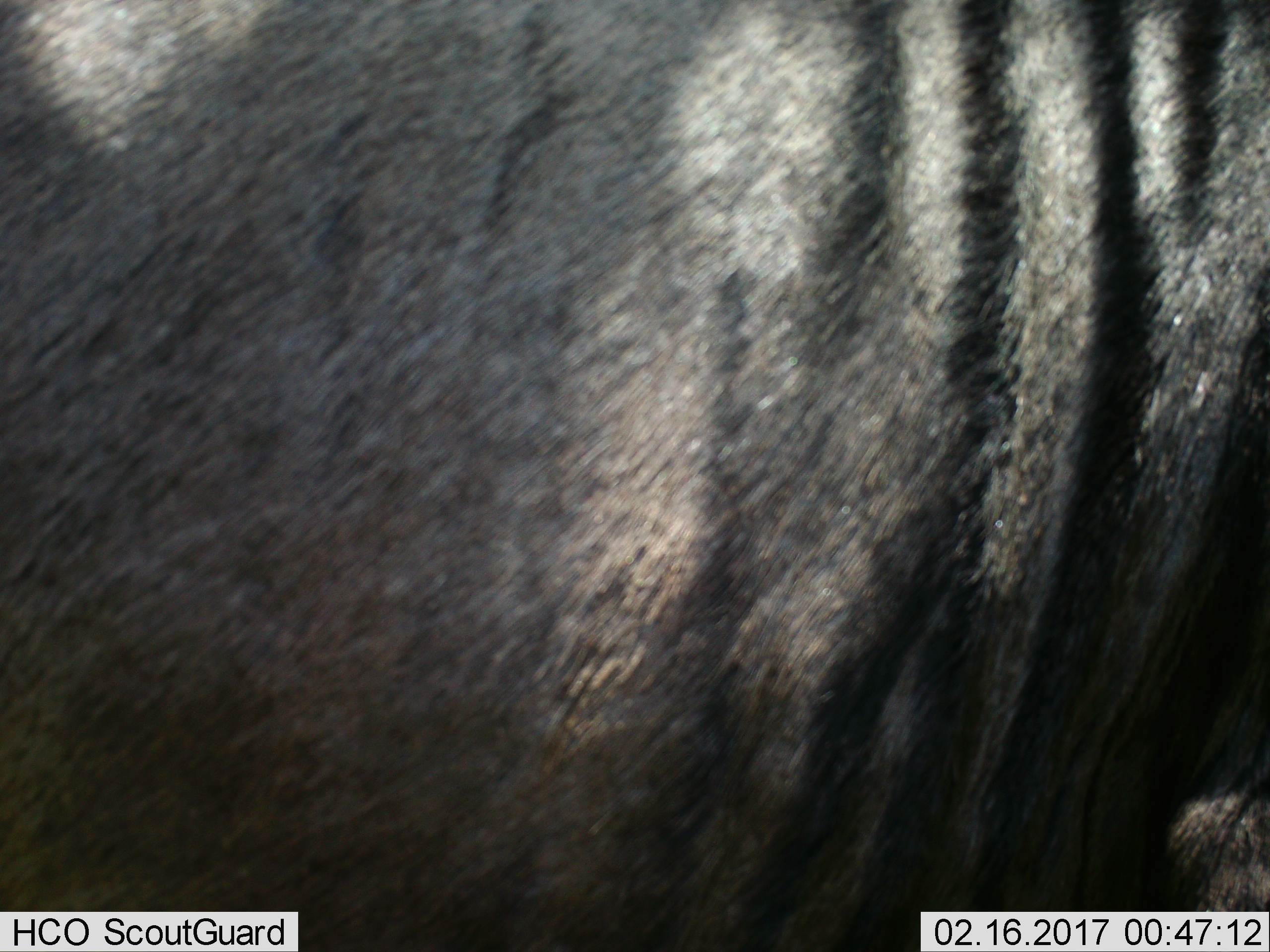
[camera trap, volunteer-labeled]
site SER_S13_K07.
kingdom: Animalia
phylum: Chordata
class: Mammalia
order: Artiodactyla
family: Bovidae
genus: Connochaetes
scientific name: Connochaetes taurinus taurinus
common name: blue wildebeest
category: wildebeestblue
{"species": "wildebeestblue (blue wildebeest) (Connochaetes taurinus taurinus)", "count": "1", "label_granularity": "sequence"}